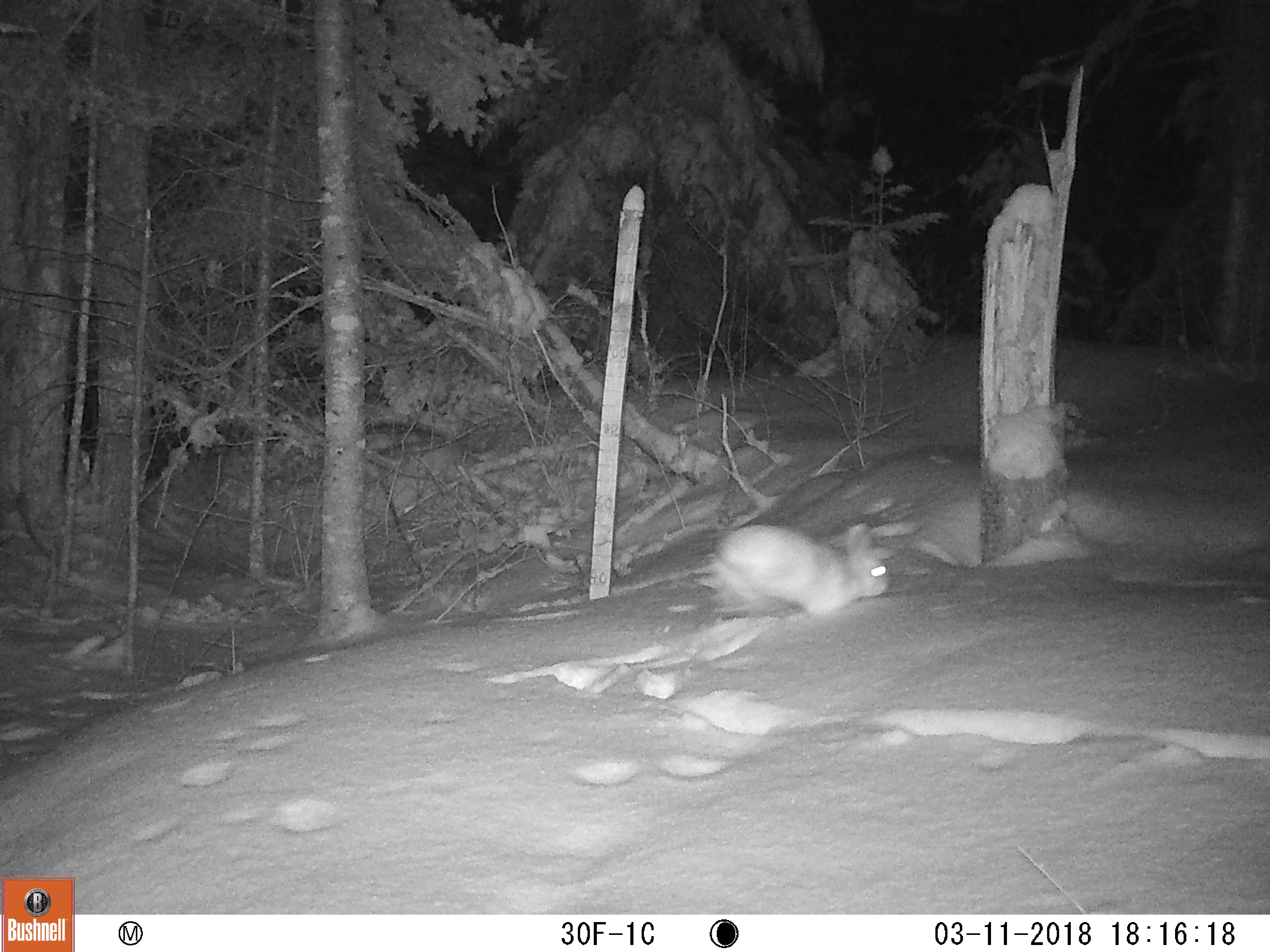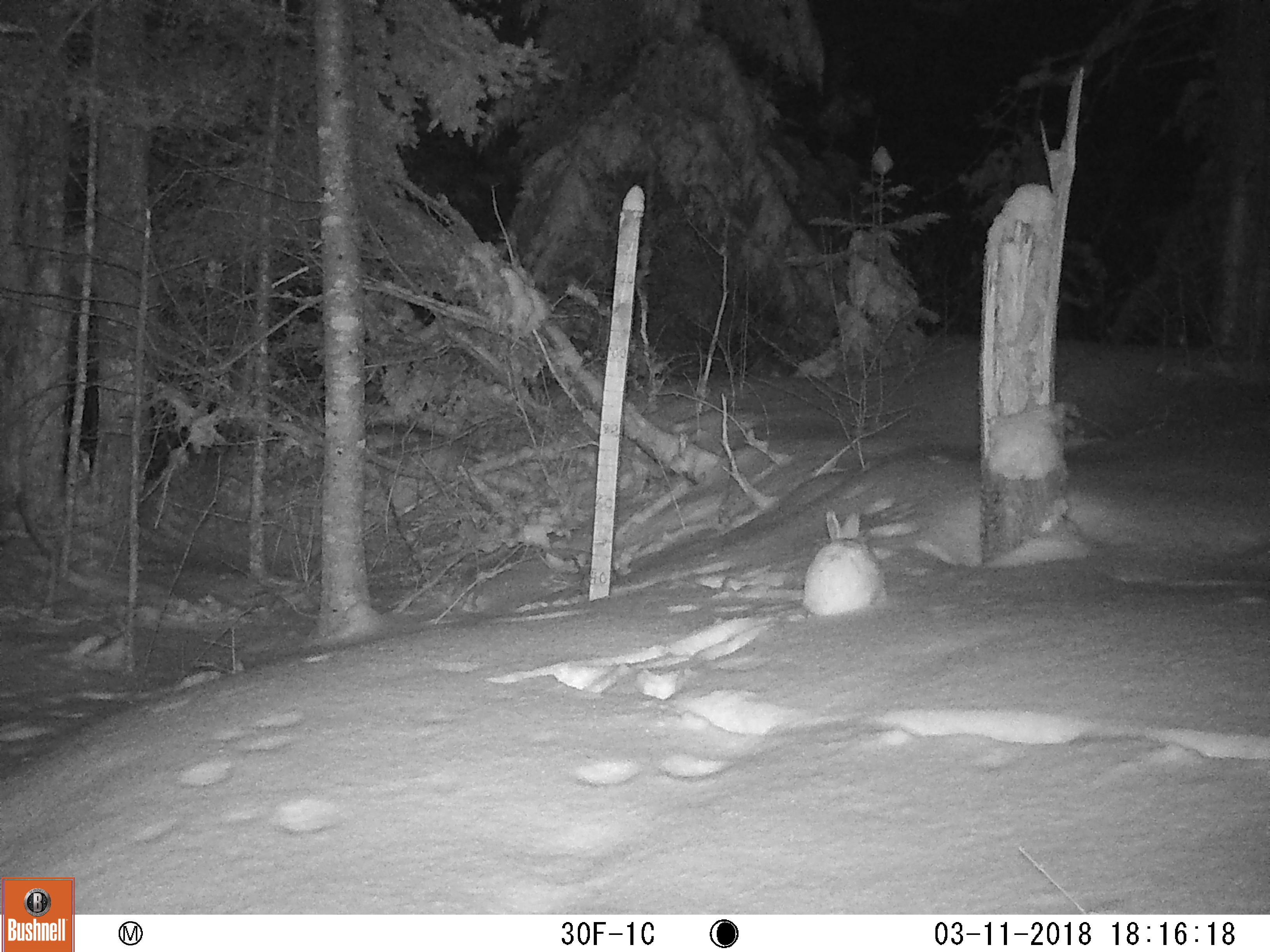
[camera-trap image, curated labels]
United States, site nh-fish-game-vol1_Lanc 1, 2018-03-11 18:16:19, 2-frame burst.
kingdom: Animalia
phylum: Chordata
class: Mammalia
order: Lagomorpha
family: Leporidae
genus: Lepus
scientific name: Lepus americanus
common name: snowshoe hare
Snowshoe hare (Lepus americanus).